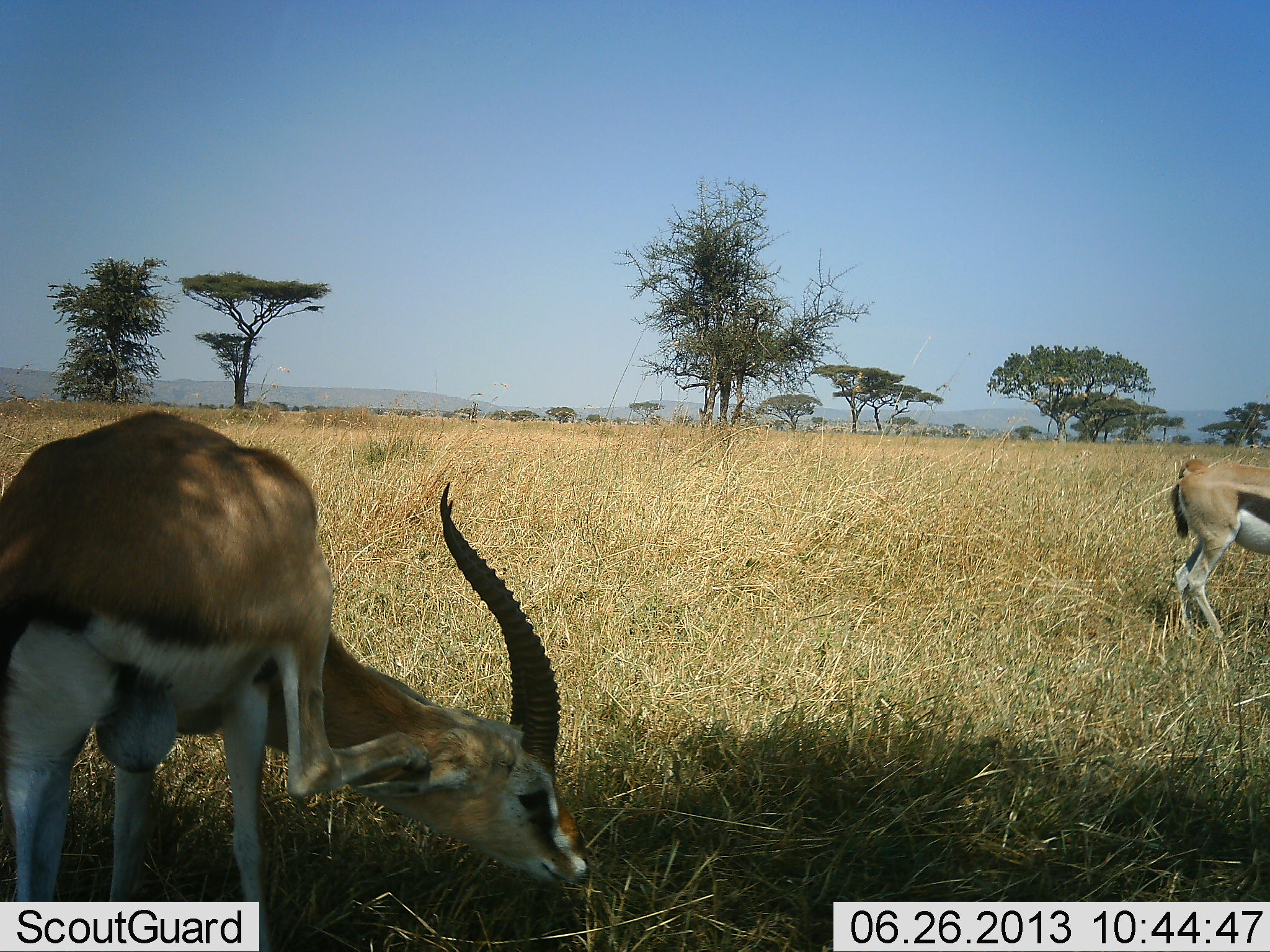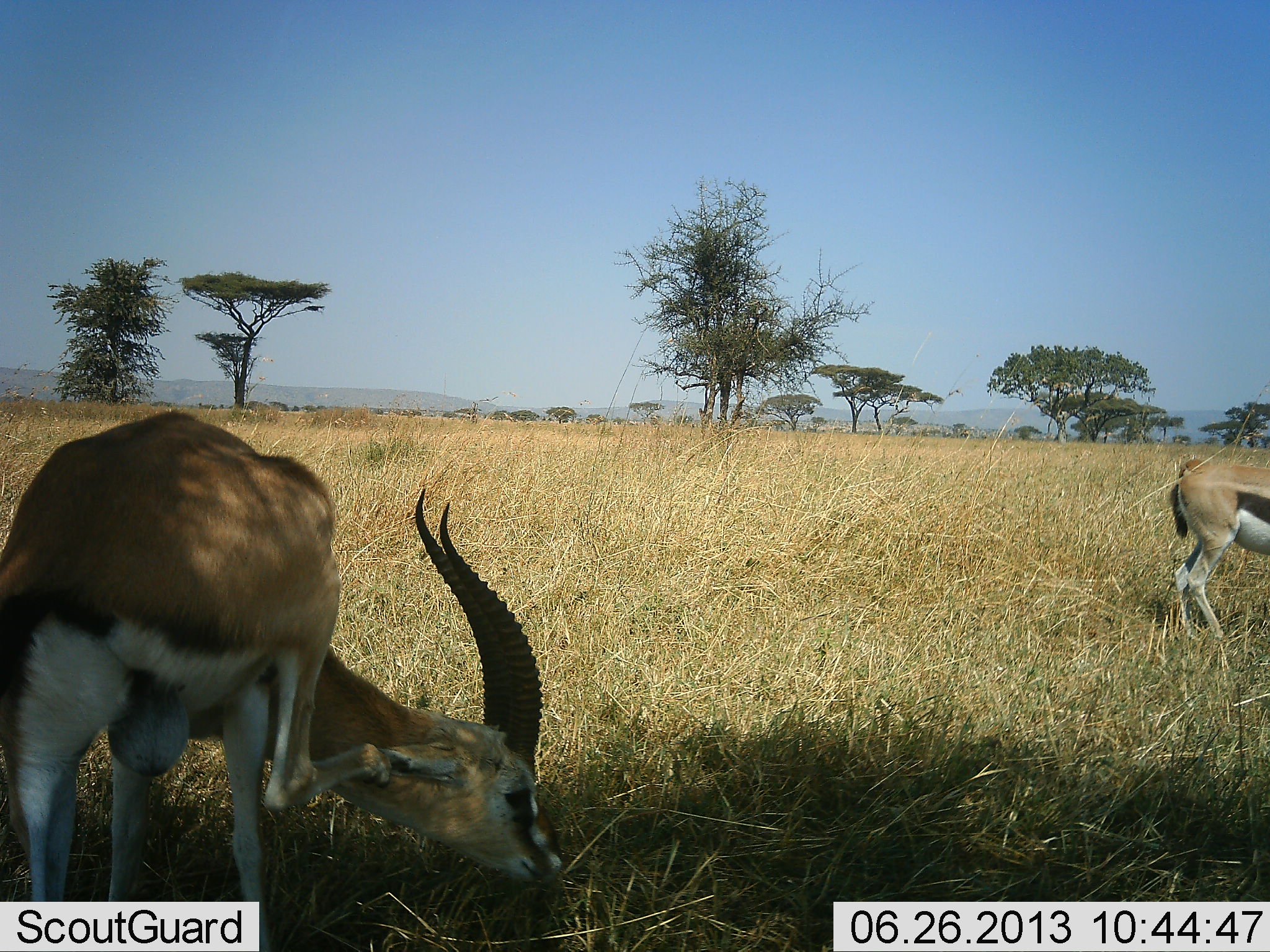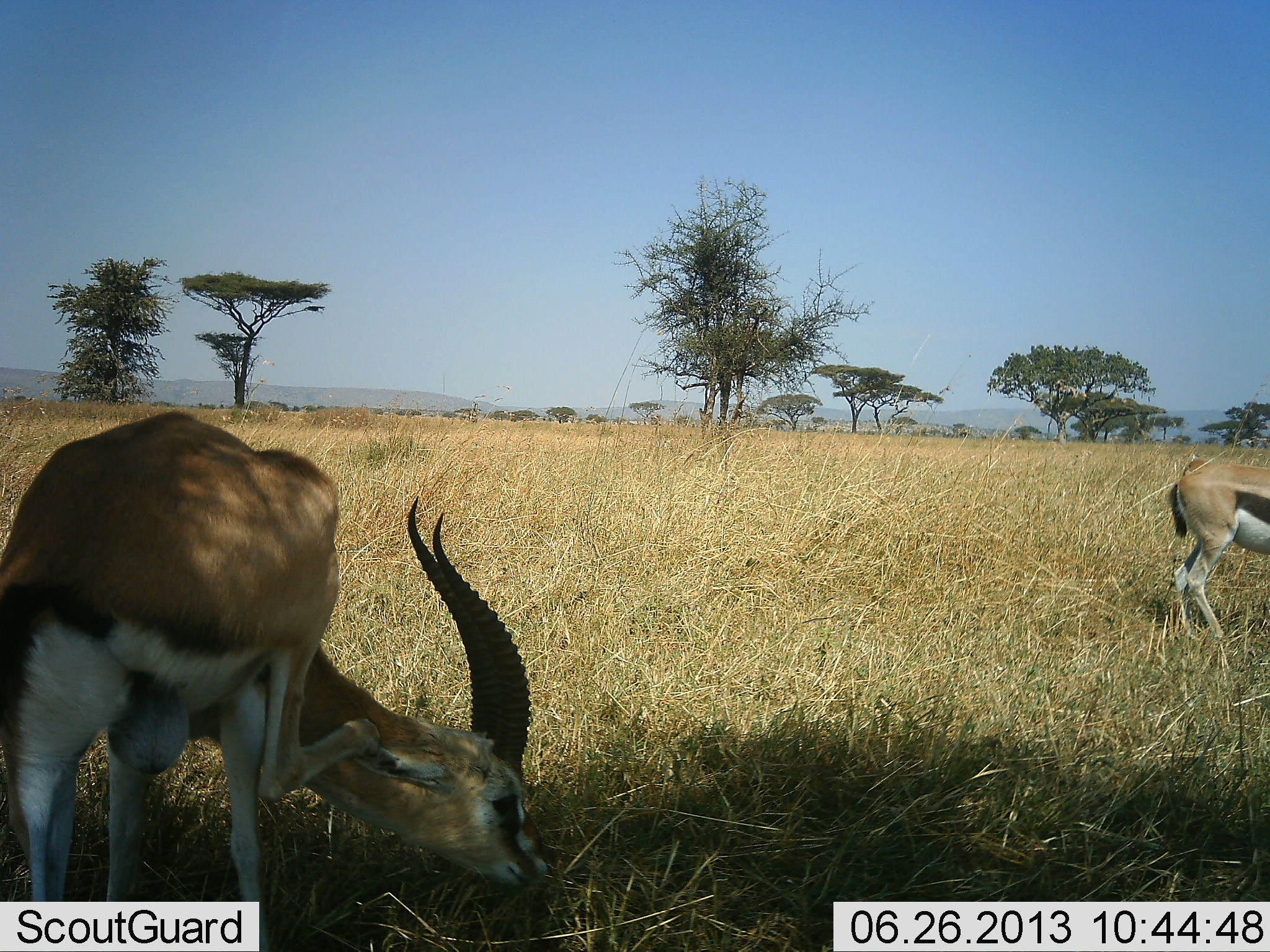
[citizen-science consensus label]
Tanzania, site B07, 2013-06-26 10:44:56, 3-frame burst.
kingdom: Animalia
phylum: Chordata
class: Mammalia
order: Artiodactyla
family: Bovidae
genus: Eudorcas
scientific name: Eudorcas thomsonii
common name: thomson's gazelle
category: gazellethomsons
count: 2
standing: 57%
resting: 0%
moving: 7%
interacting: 4%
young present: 0%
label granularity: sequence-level